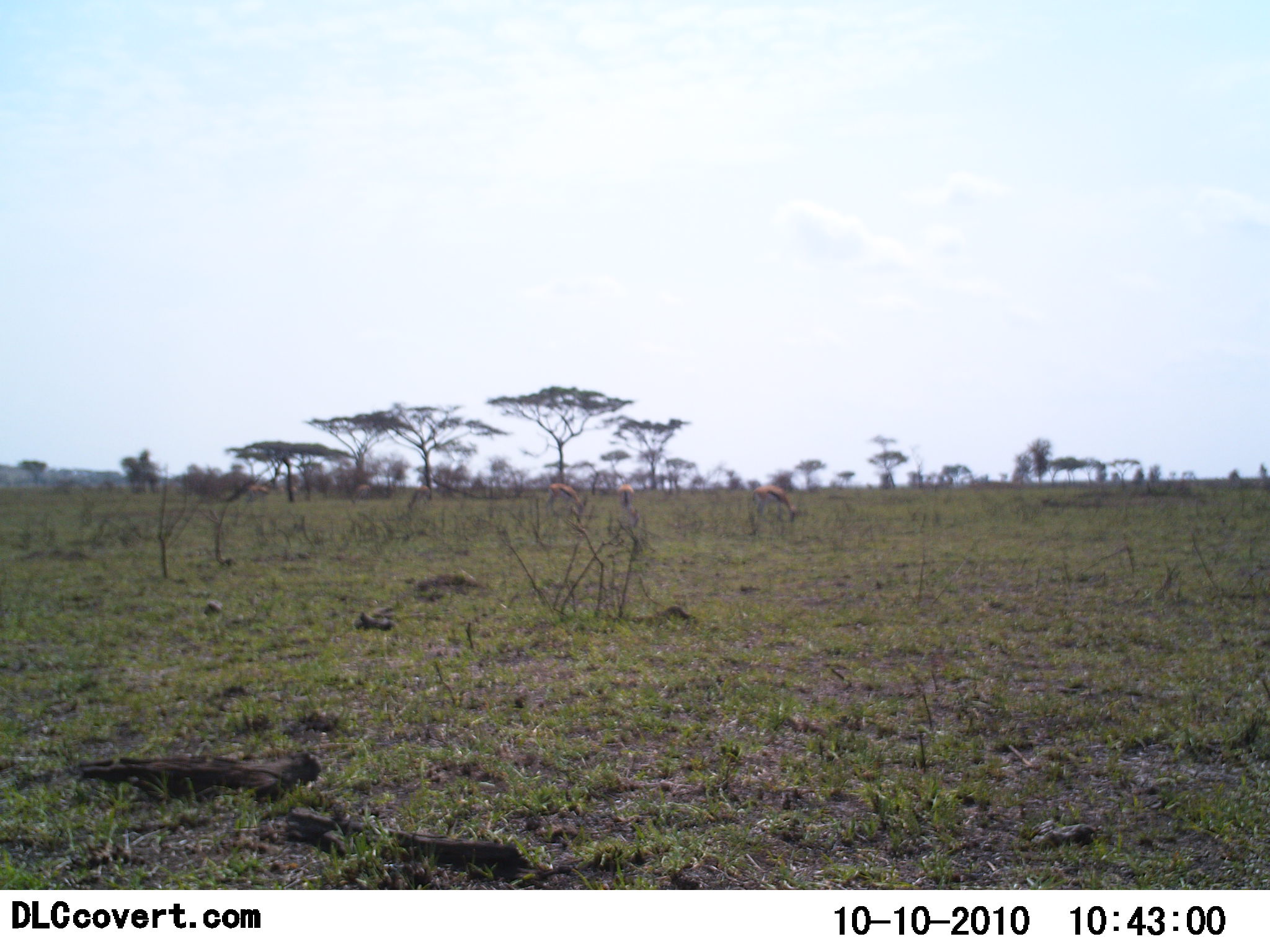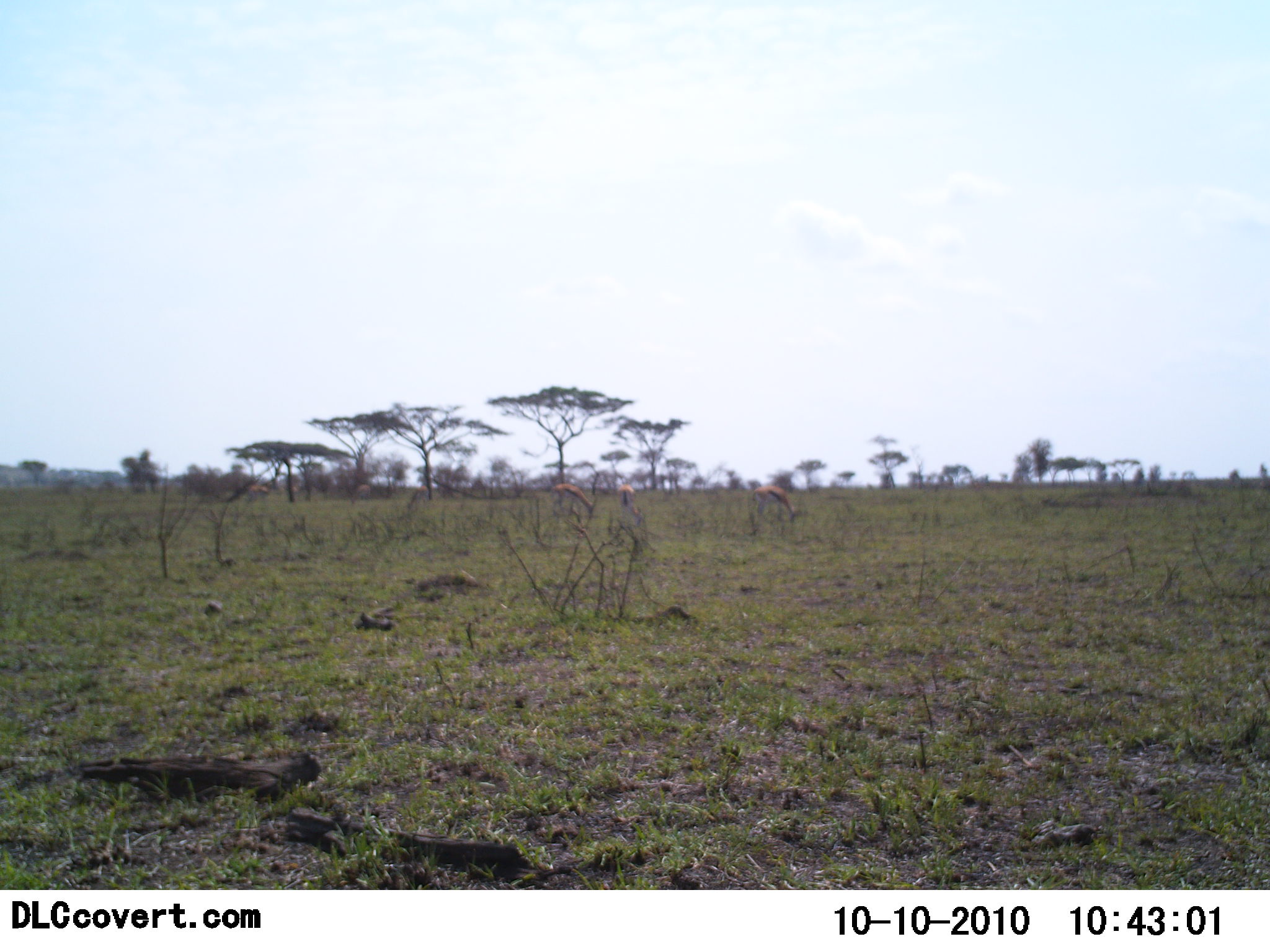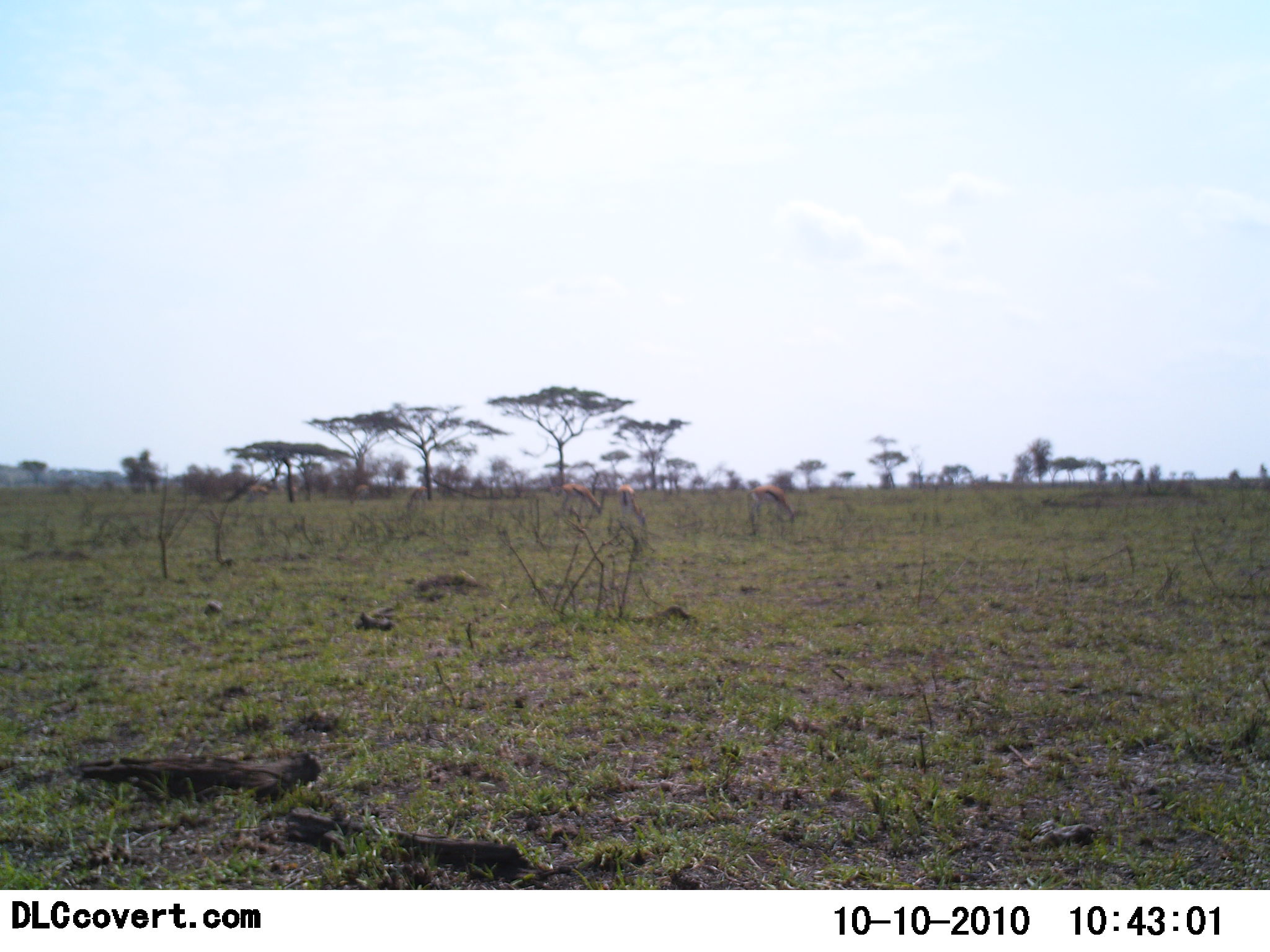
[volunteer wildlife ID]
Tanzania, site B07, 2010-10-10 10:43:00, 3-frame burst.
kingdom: Animalia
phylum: Chordata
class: Mammalia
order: Artiodactyla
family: Bovidae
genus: Eudorcas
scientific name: Eudorcas thomsonii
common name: thomson's gazelle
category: gazellethomsons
Gazellethomsons (thomson's gazelle) (Eudorcas thomsonii), count 3. Behavior (volunteer vote fractions): standing 36%, resting 0%, moving 21%, interacting 0%. Young present (vote fraction): 0%. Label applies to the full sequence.